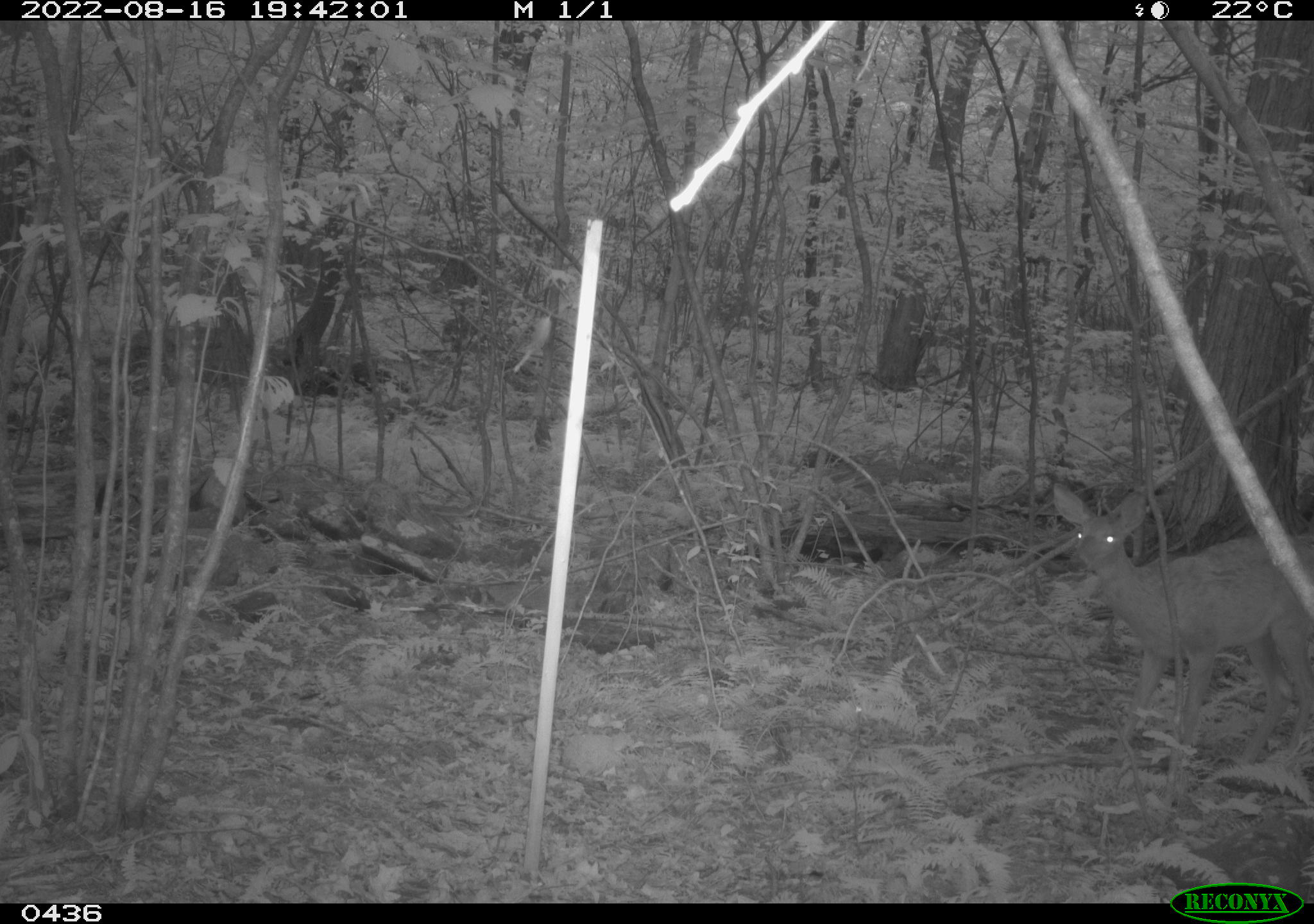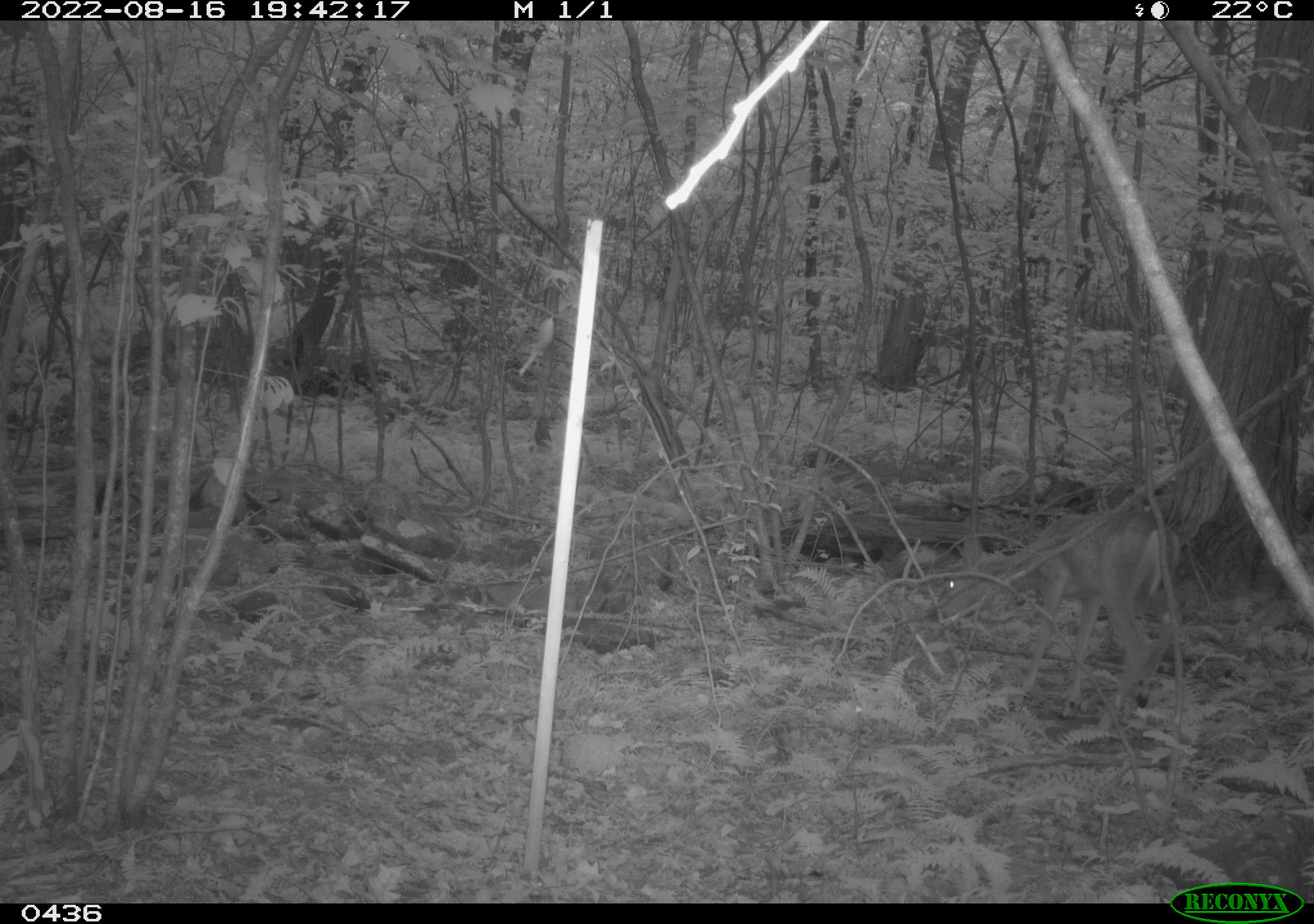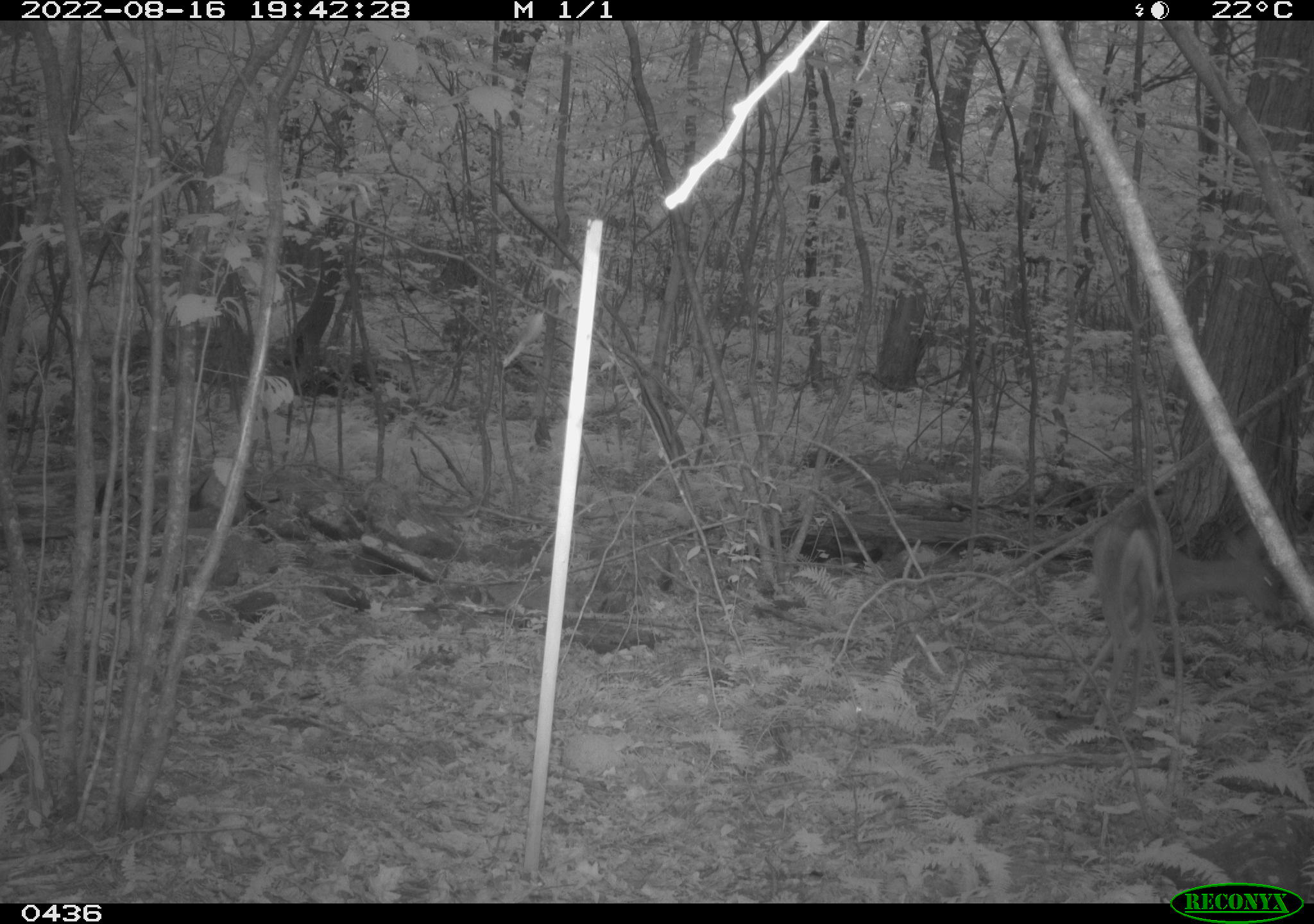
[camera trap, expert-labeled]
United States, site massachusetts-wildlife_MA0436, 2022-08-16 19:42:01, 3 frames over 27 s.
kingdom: Animalia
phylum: Chordata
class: Mammalia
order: Artiodactyla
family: Cervidae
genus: Odocoileus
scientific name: Odocoileus virginianus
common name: white-tailed deer